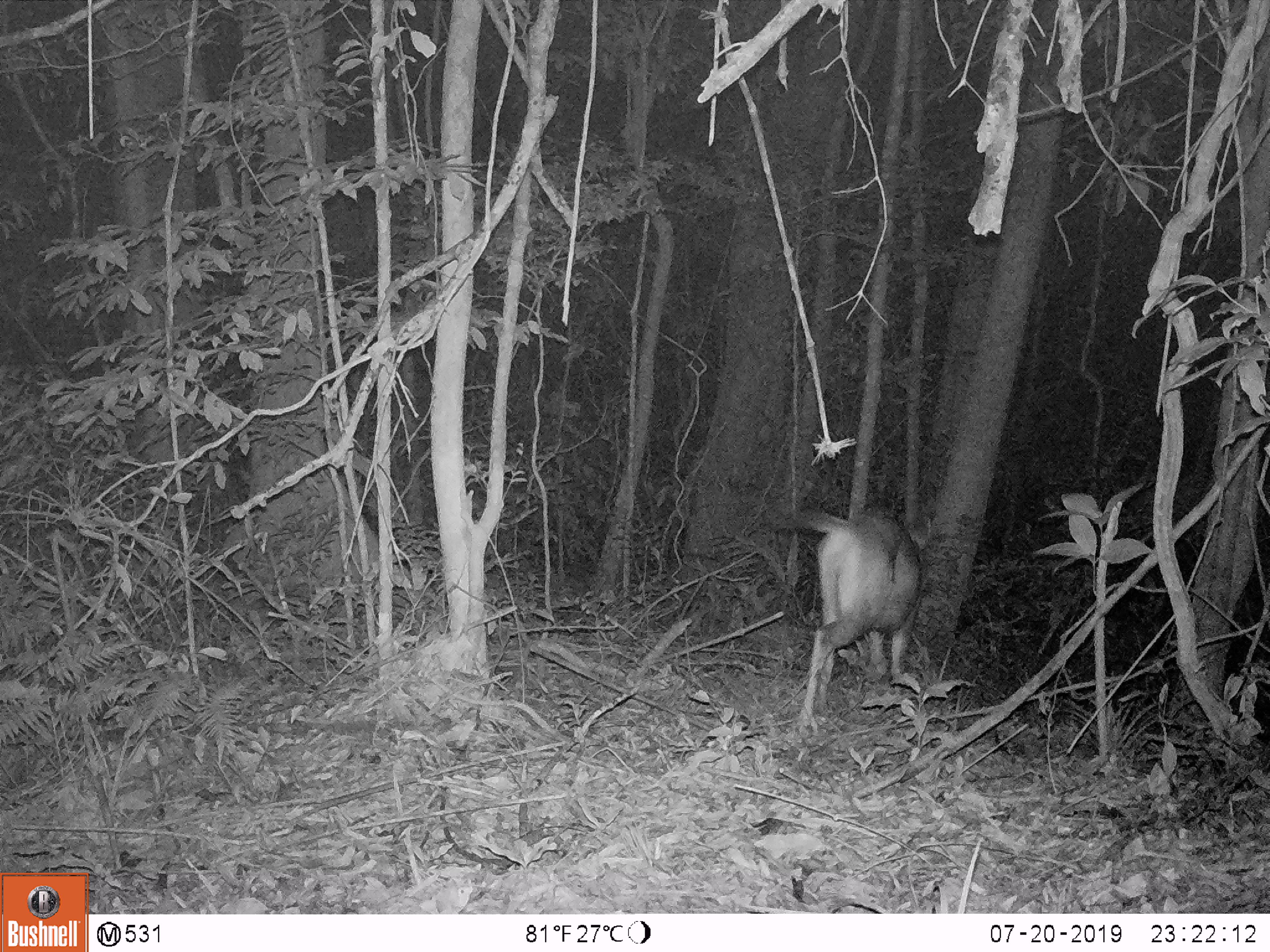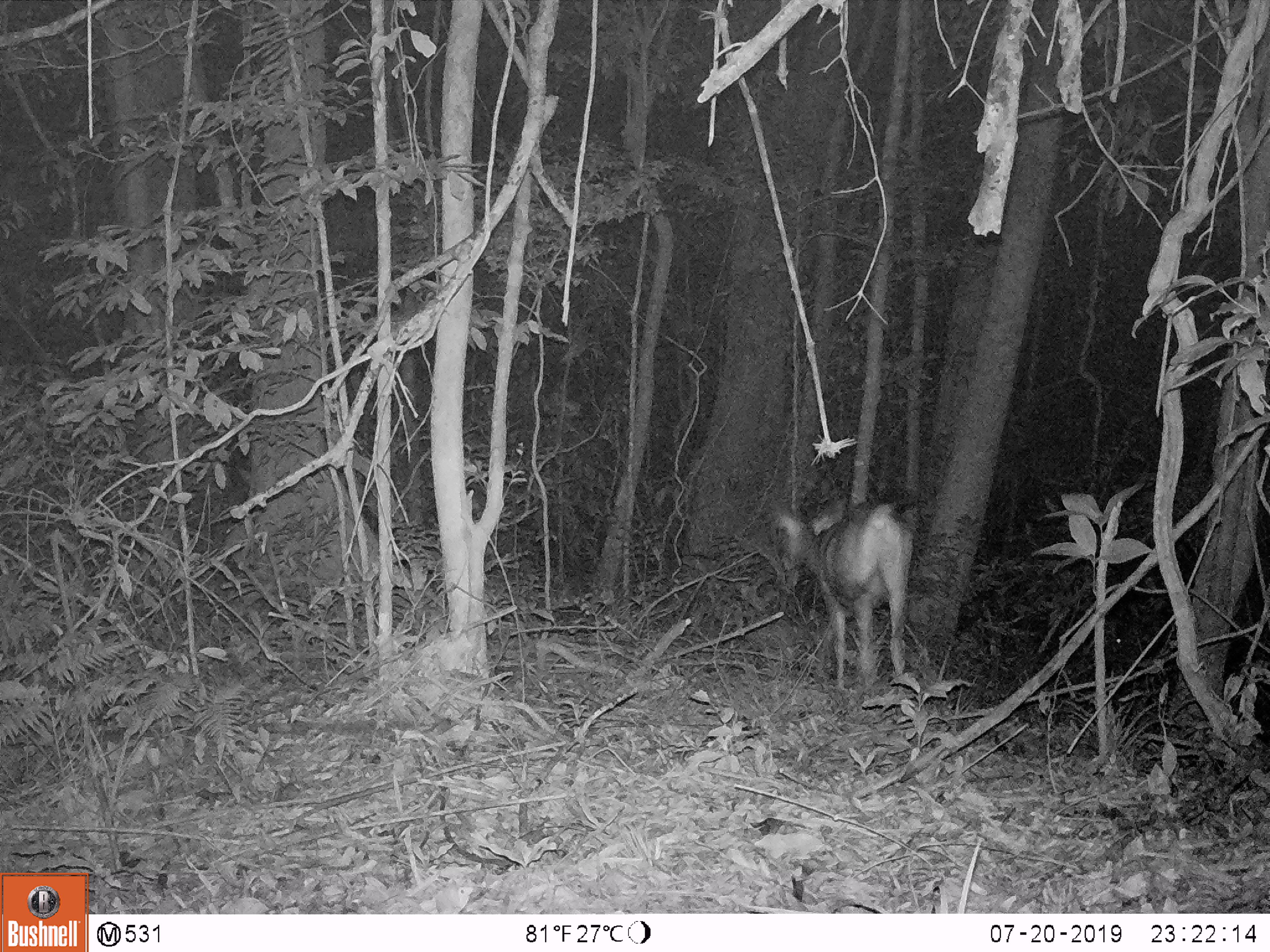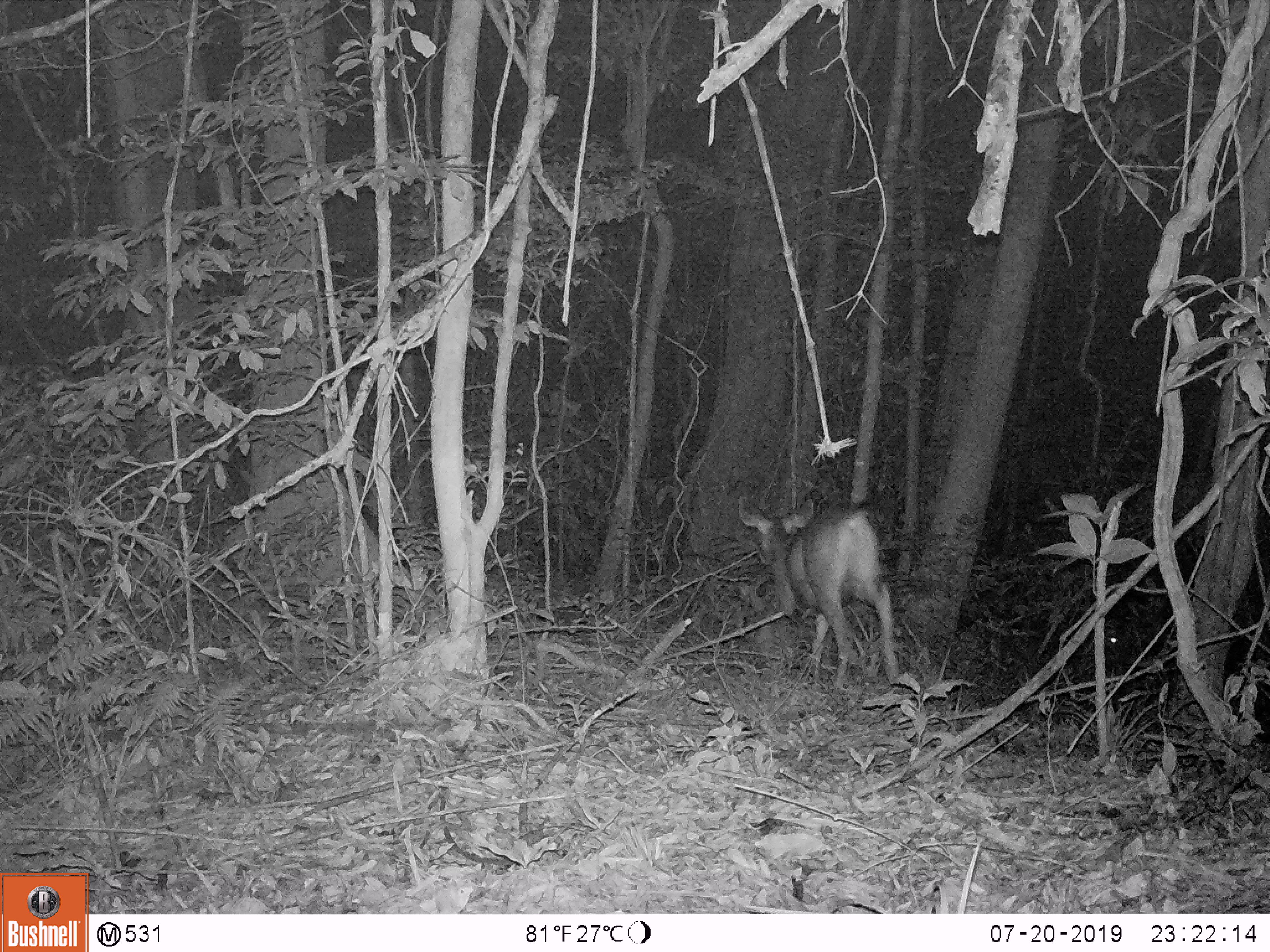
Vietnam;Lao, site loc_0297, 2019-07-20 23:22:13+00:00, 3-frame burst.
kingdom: Animalia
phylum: Chordata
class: Mammalia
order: Artiodactyla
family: Cervidae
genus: Rusa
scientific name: Rusa unicolor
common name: sambar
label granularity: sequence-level